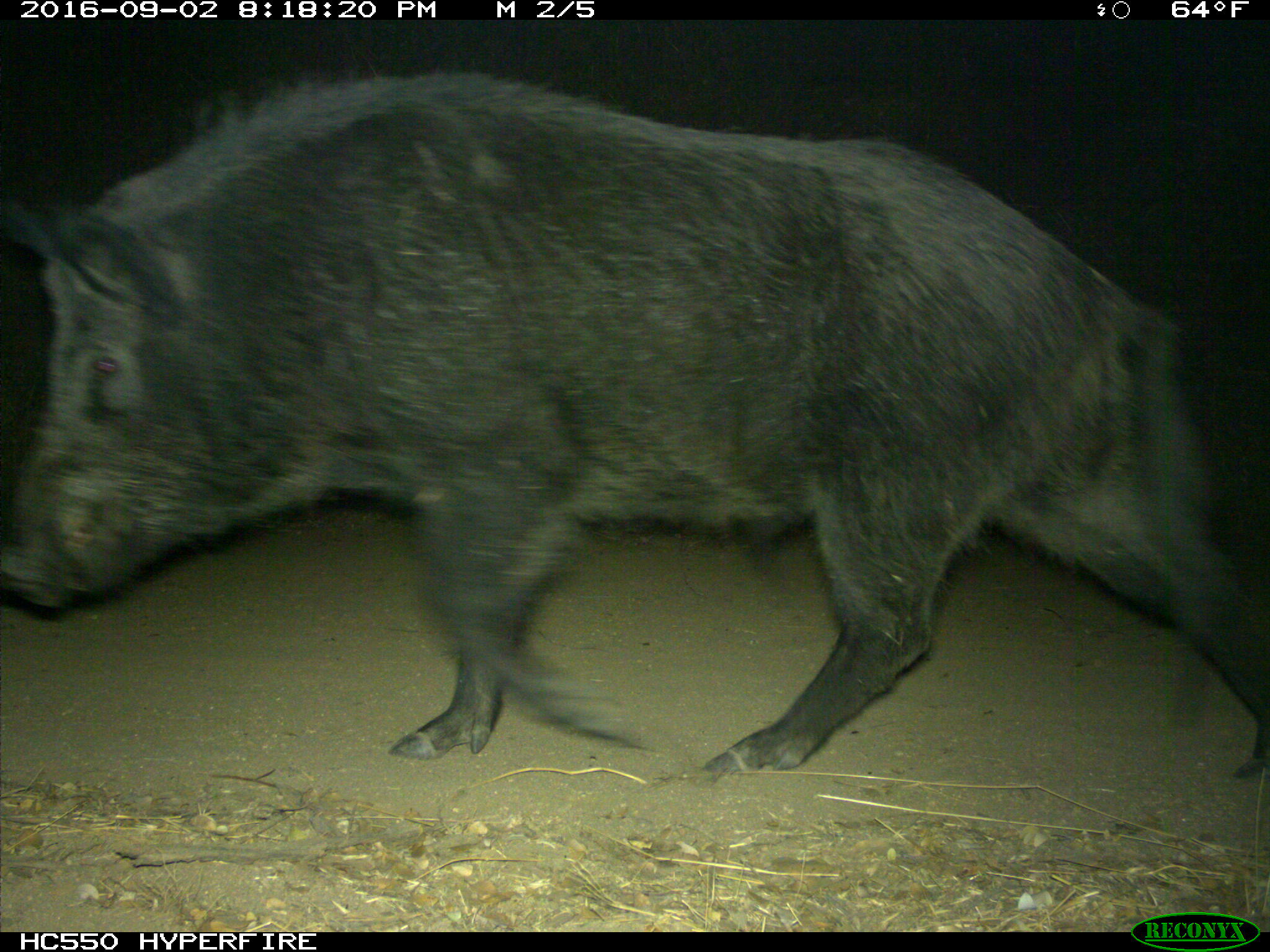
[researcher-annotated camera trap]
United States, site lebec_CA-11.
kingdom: Animalia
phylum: Chordata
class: Mammalia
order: Artiodactyla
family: Suidae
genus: Sus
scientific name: Sus scrofa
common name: wild boar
Sus scrofa (wild boar).